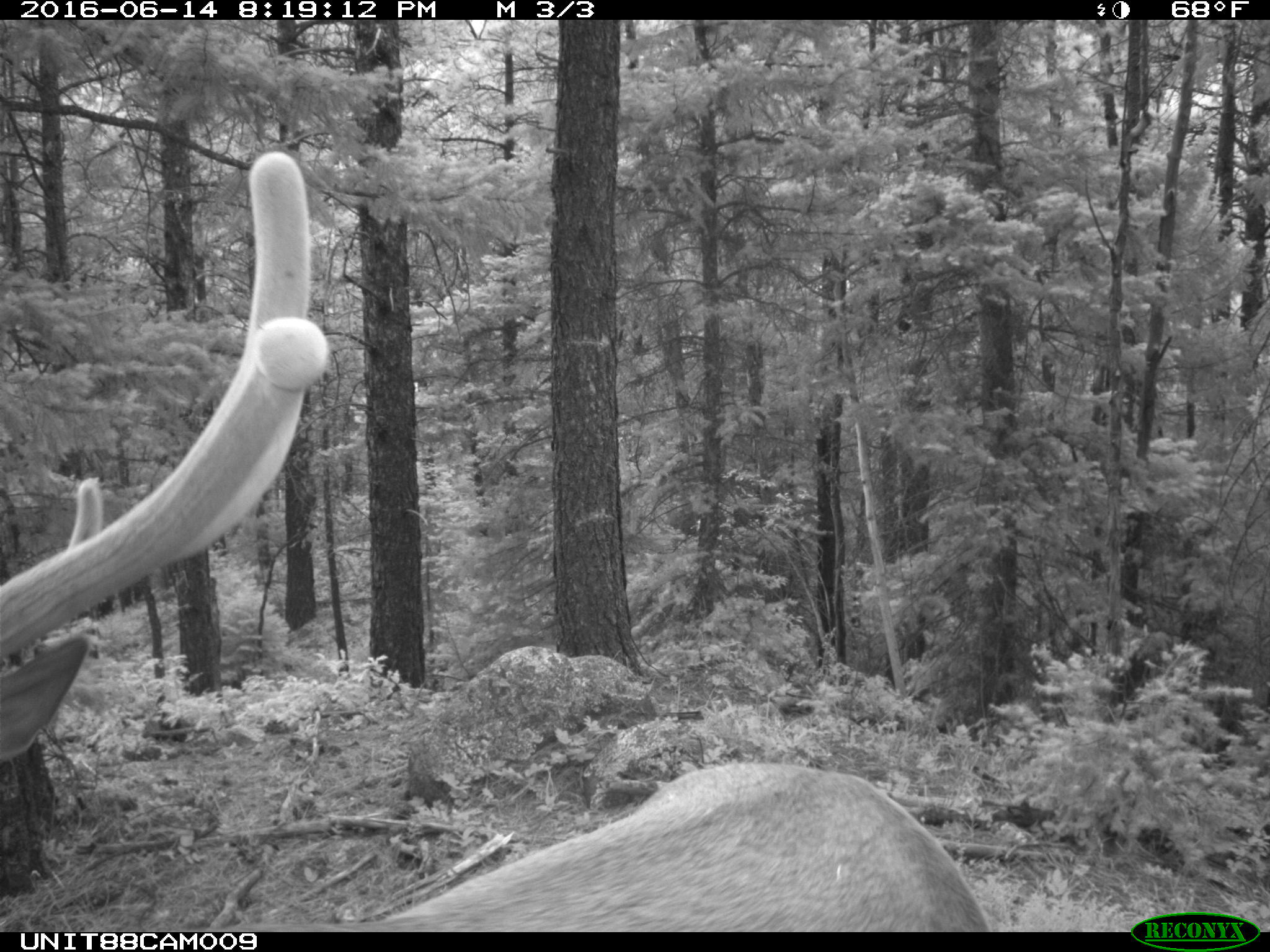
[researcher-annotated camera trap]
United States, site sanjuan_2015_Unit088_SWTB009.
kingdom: Animalia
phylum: Chordata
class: Mammalia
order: Artiodactyla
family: Cervidae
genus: Cervus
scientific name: Cervus elaphus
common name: red deer